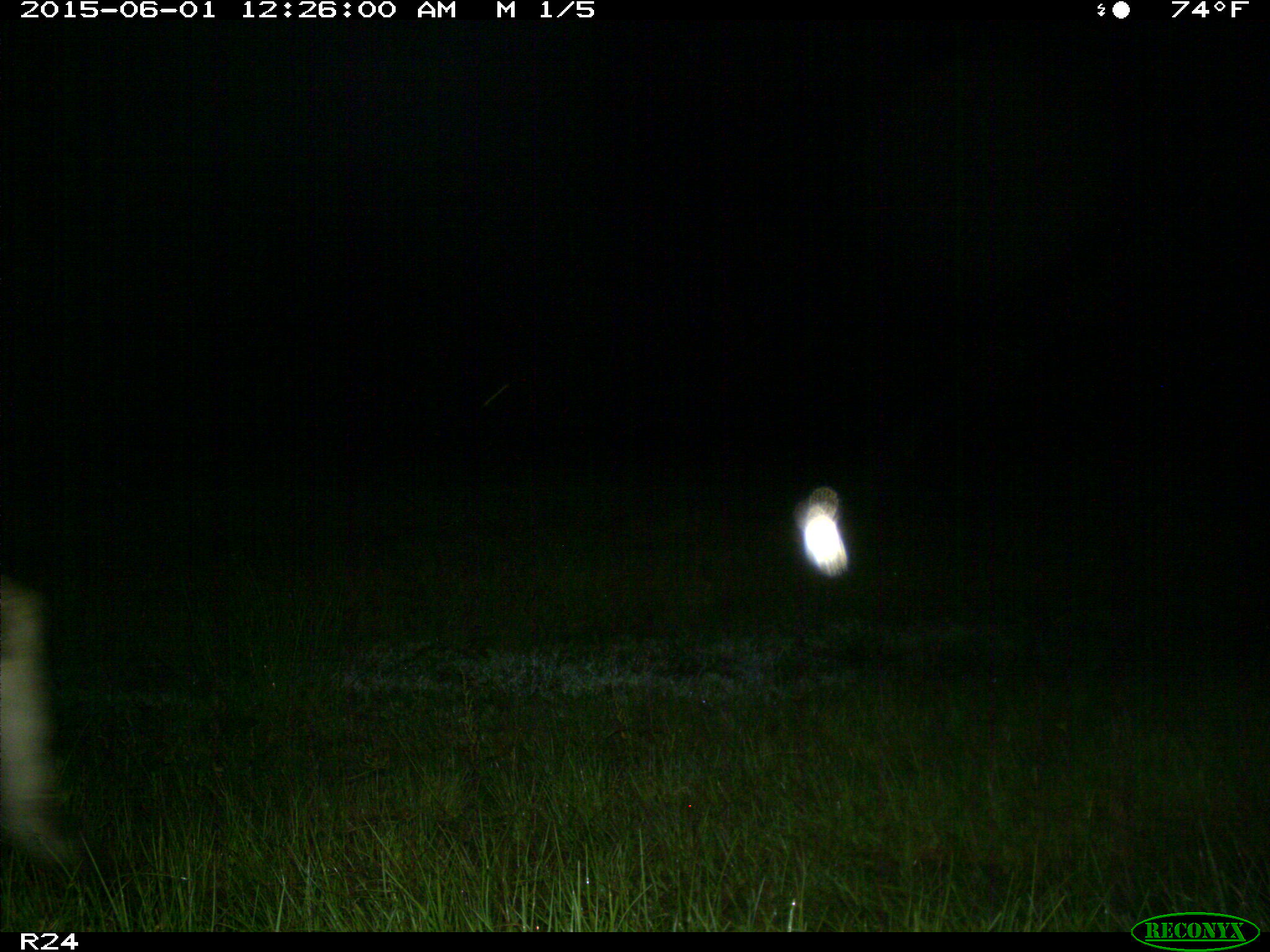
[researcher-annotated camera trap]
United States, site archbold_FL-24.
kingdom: Animalia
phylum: Chordata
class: Mammalia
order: Artiodactyla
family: Bovidae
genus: Bos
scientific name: Bos taurus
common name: domestic cow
Bos taurus (domestic cow).